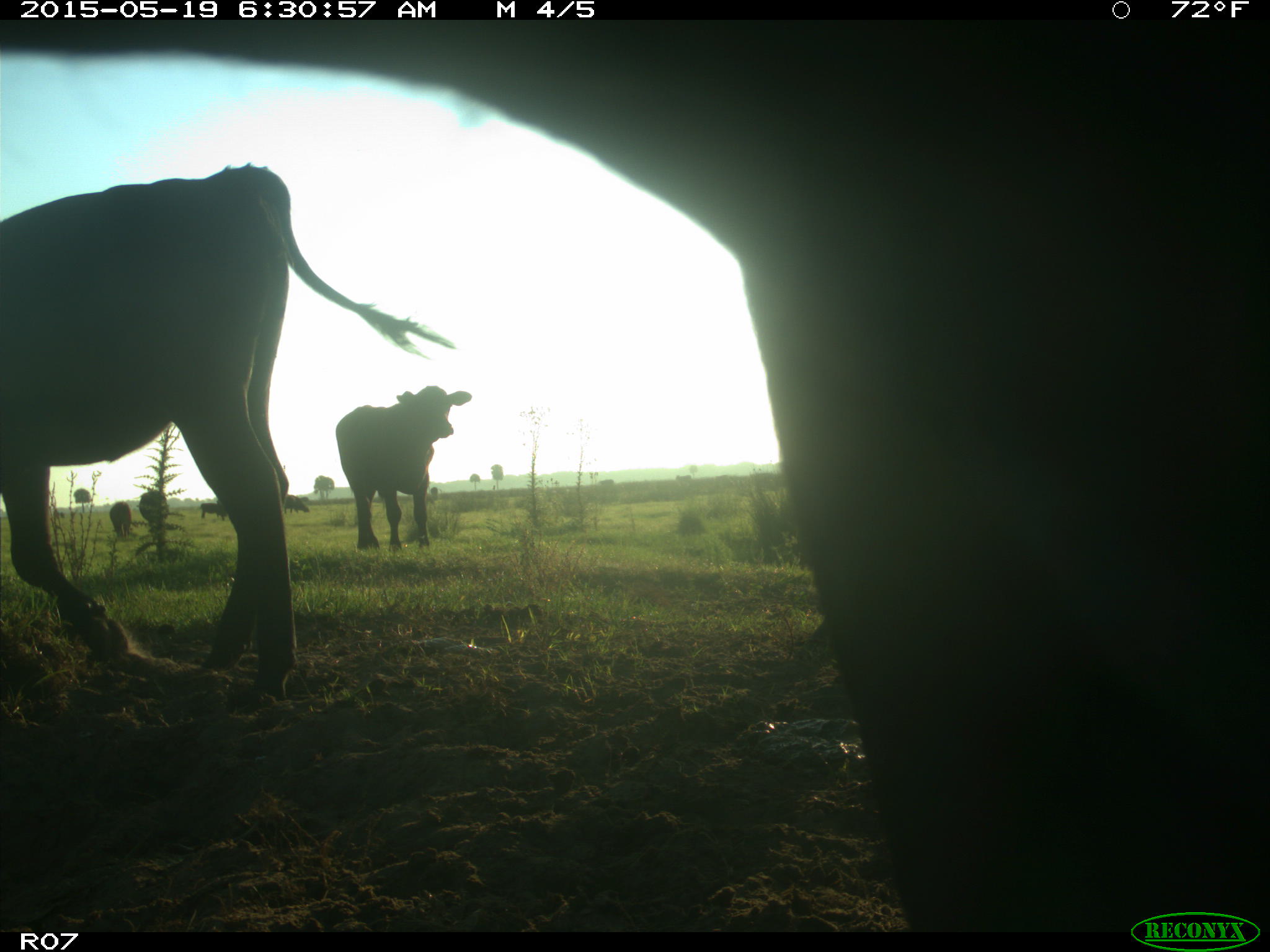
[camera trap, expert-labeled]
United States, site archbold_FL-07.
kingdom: Animalia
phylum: Chordata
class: Mammalia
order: Artiodactyla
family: Bovidae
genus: Bos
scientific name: Bos taurus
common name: domestic cow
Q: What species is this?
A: Bos taurus (domestic cow).